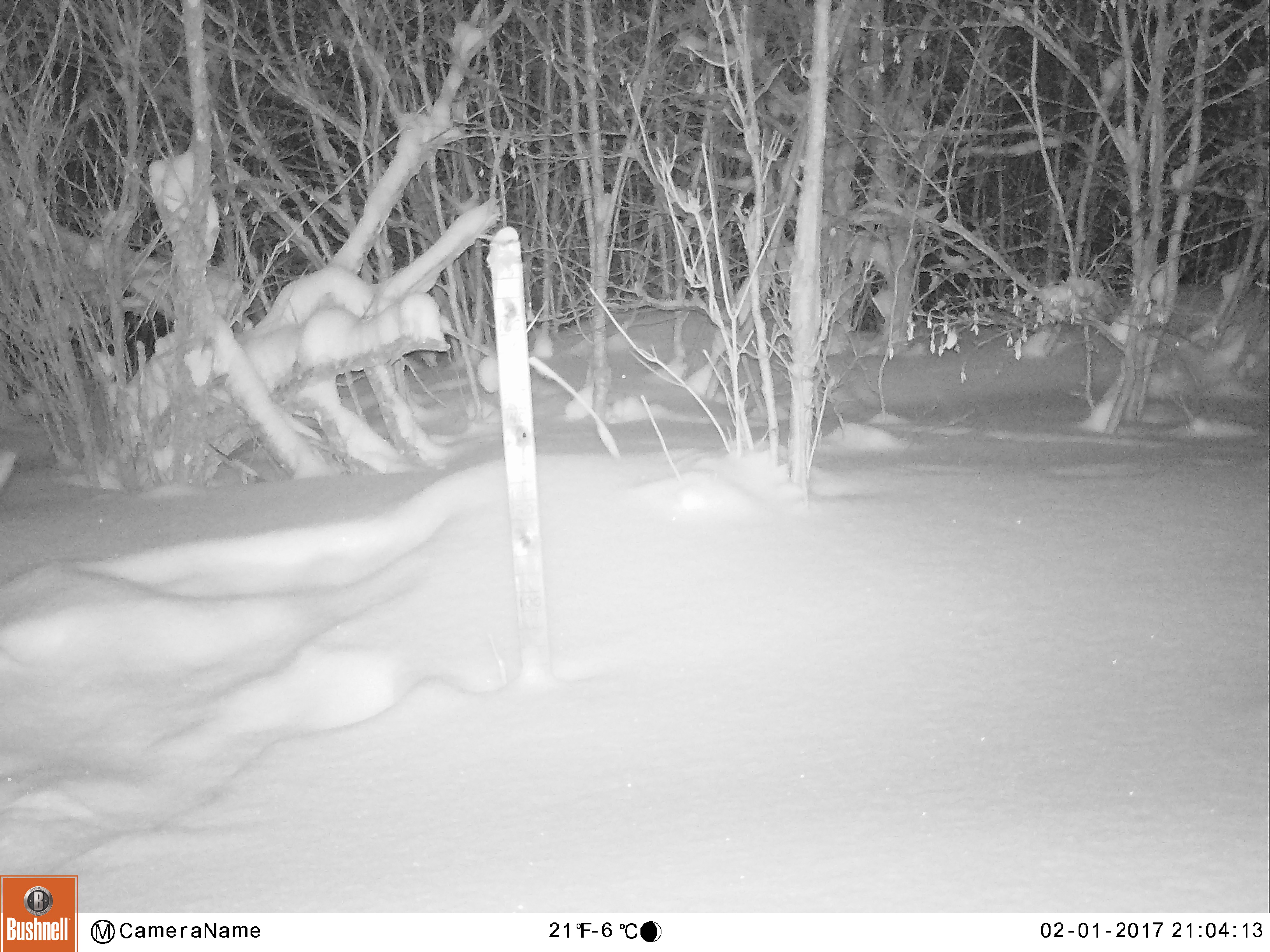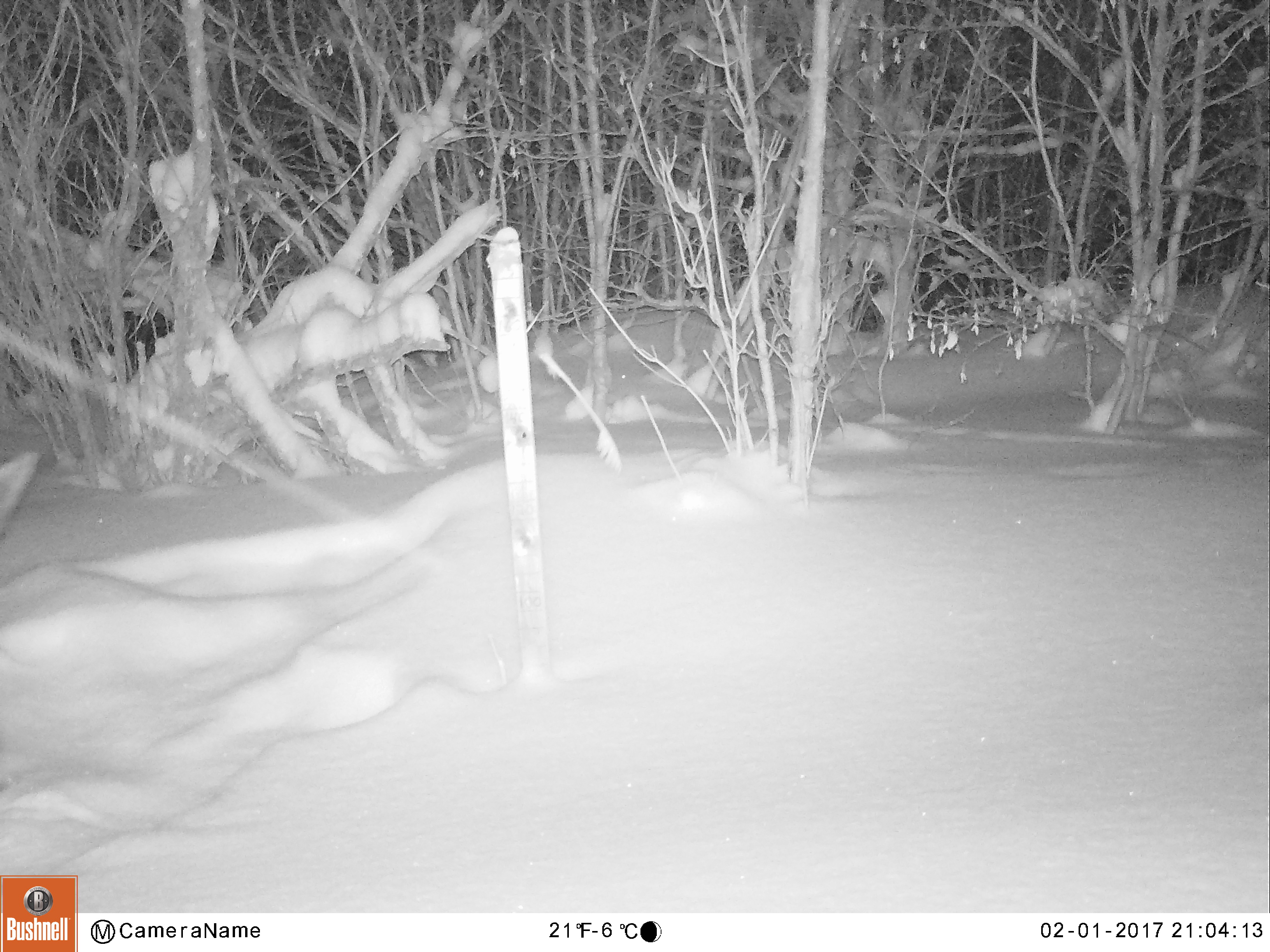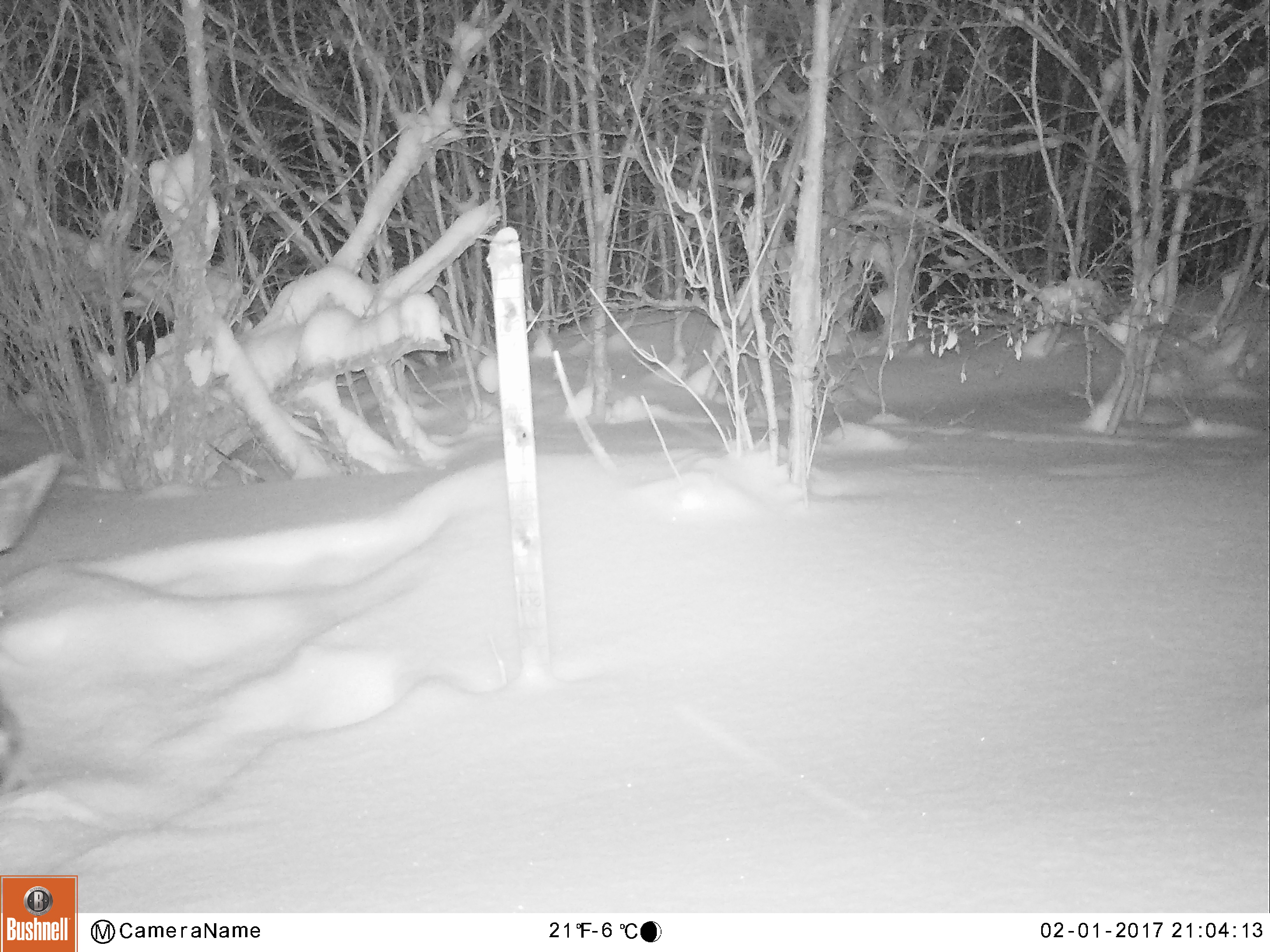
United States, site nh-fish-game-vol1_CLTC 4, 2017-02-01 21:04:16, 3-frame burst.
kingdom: Animalia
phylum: Chordata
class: Mammalia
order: Artiodactyla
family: Cervidae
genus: Alces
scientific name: Alces alces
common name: moose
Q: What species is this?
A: Moose (Alces alces).